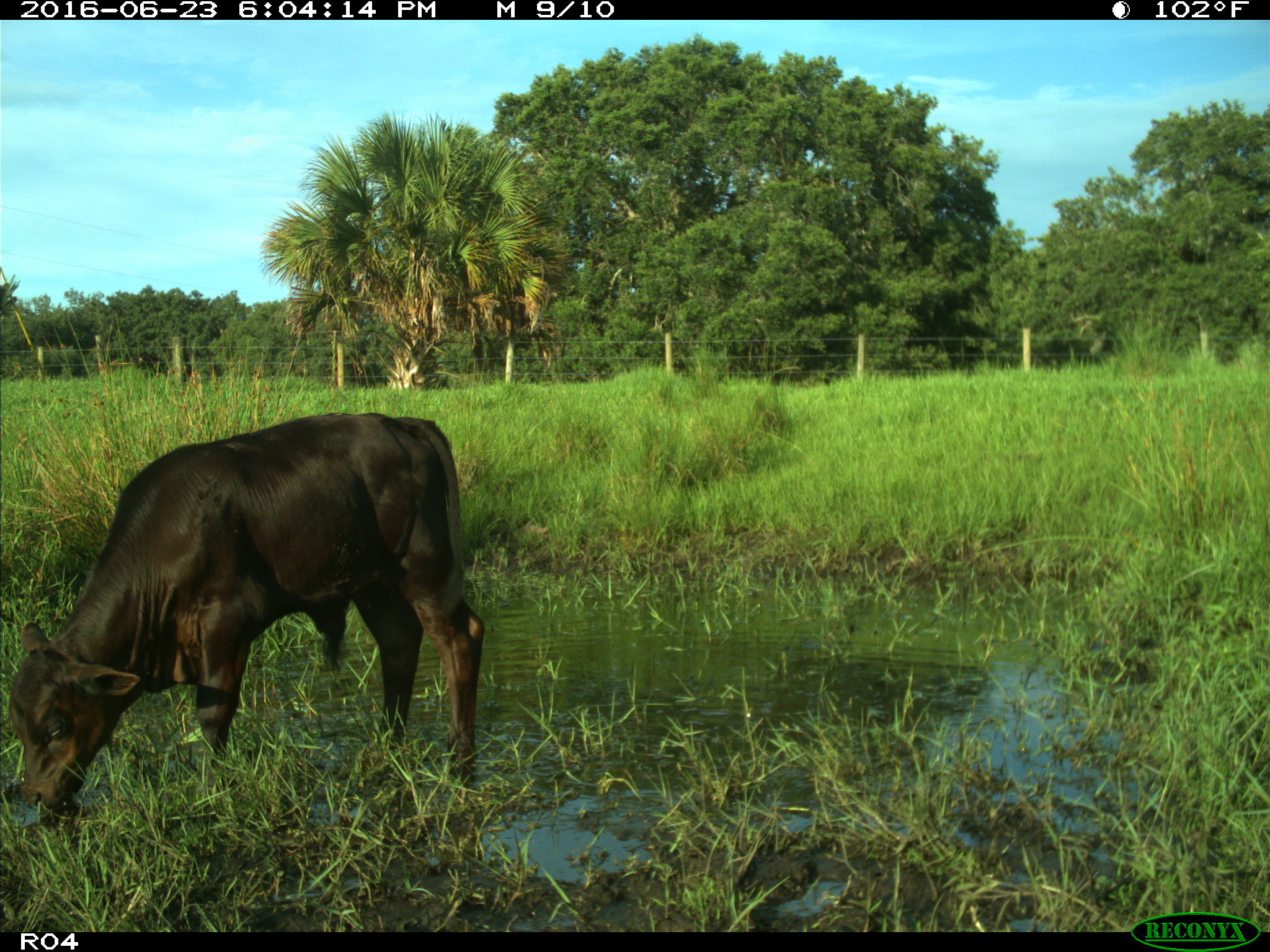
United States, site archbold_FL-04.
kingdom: Animalia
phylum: Chordata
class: Mammalia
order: Artiodactyla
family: Bovidae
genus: Bos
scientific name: Bos taurus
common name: domestic cow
Bos taurus (domestic cow).